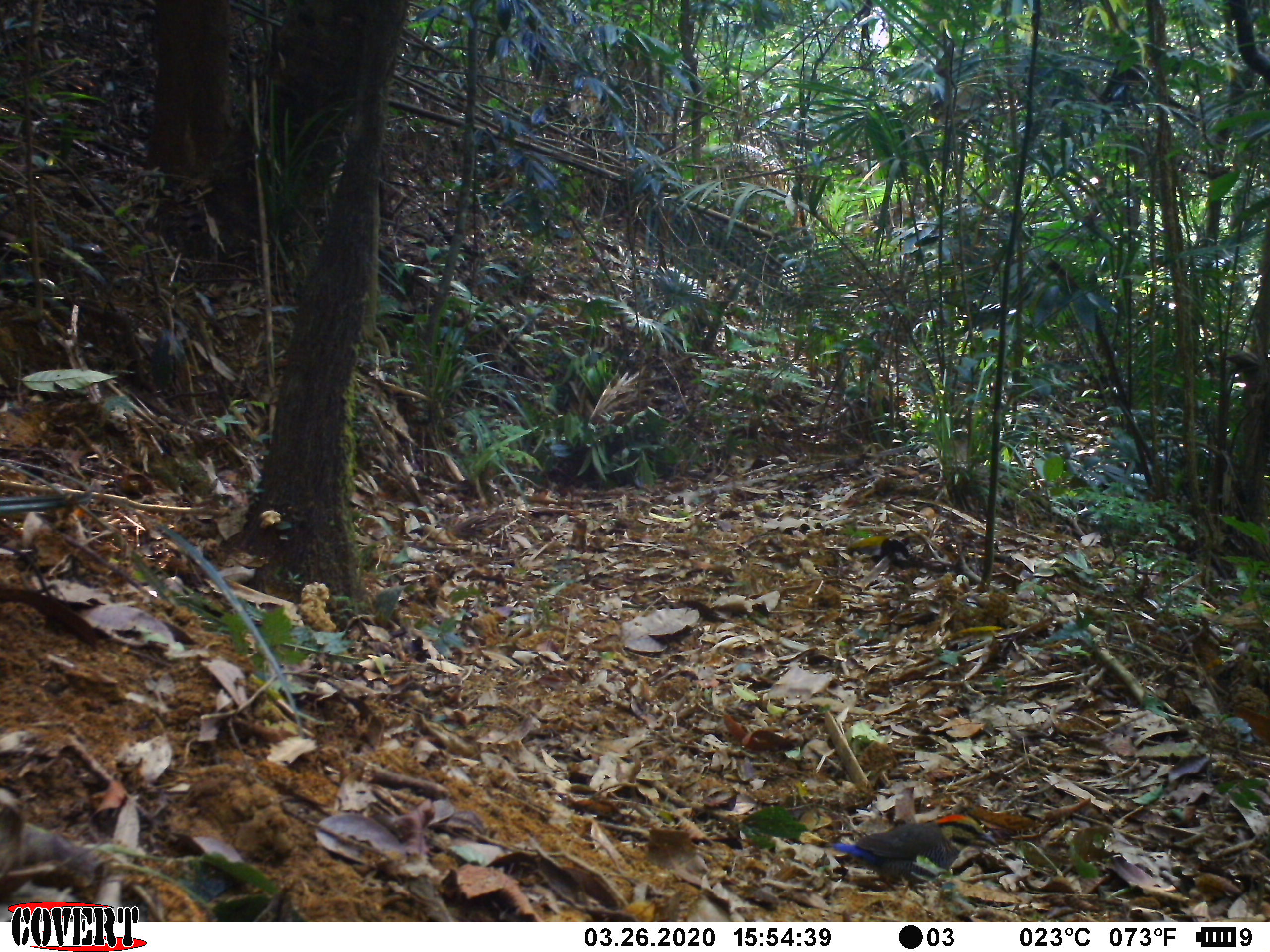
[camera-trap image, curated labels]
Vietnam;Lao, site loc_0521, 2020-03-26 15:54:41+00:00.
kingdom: Animalia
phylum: Chordata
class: Aves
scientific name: Aves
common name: bird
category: unidentified bird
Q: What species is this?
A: Unidentified bird (bird) (Aves).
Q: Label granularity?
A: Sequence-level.